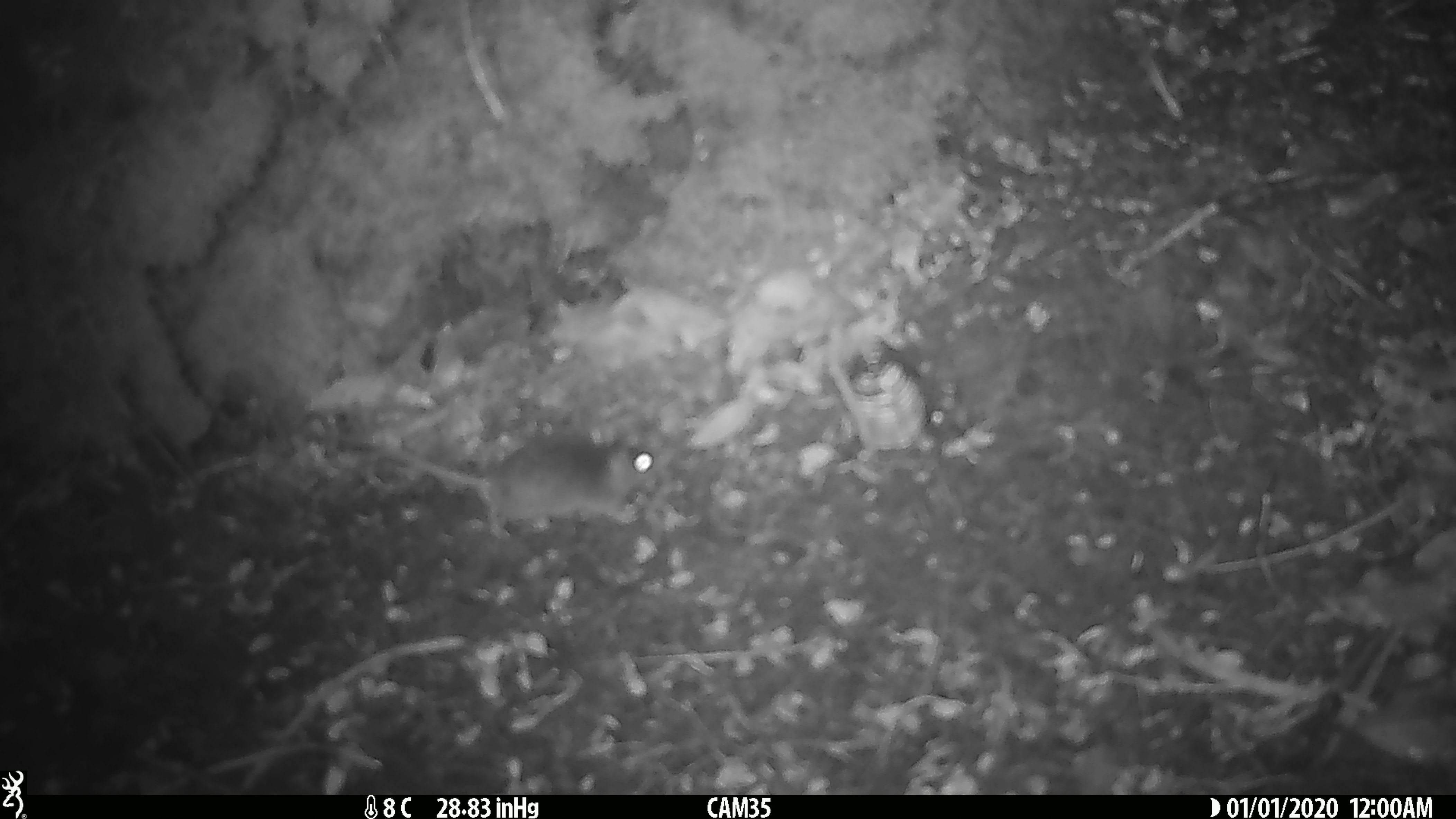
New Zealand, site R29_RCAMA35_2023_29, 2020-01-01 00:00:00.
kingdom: Animalia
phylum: Chordata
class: Mammalia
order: Rodentia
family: Muridae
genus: Mus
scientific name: Mus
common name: mouse